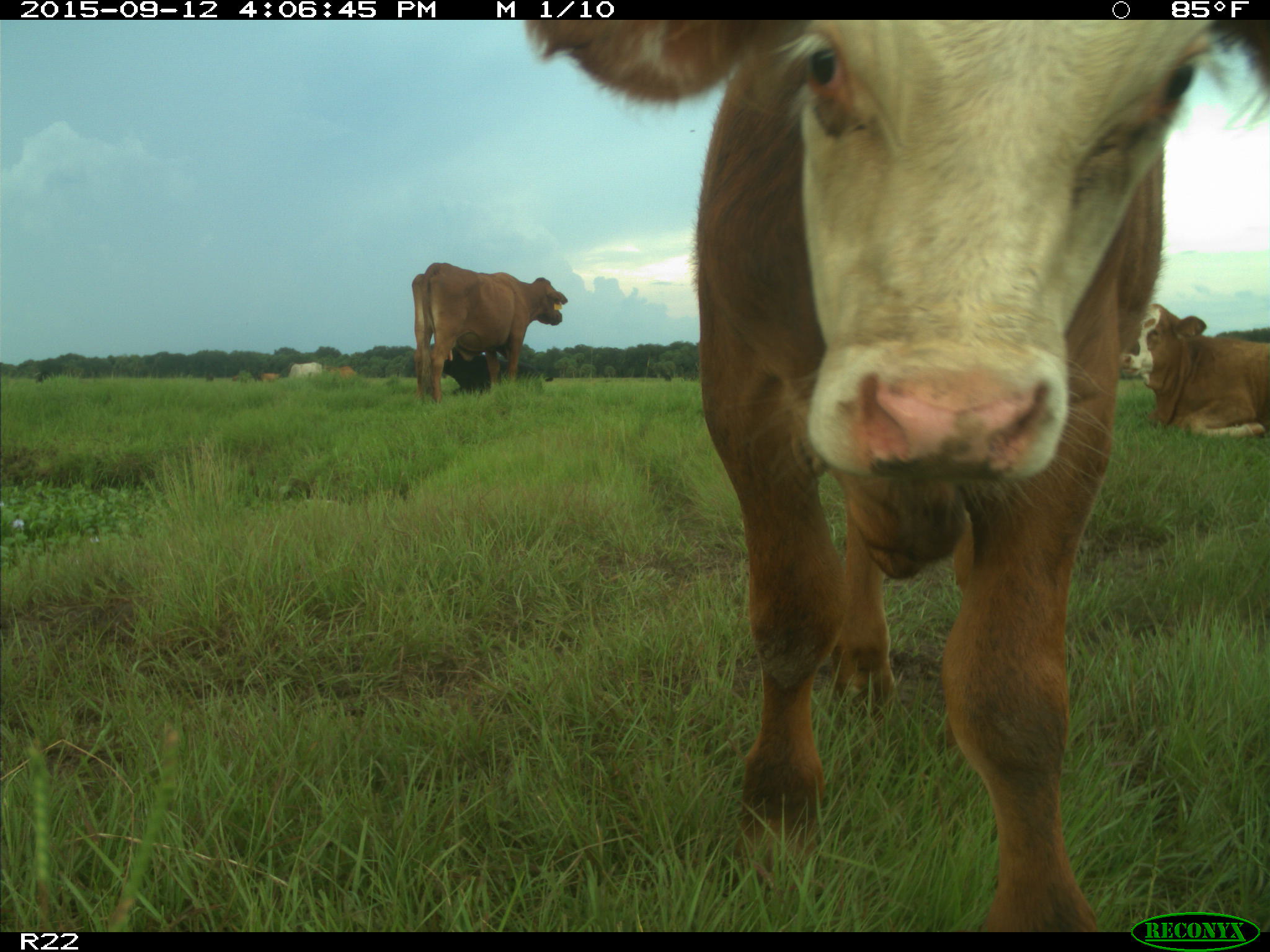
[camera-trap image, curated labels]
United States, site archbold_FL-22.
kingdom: Animalia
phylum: Chordata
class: Mammalia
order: Artiodactyla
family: Bovidae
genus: Bos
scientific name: Bos taurus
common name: domestic cow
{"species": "Bos taurus (domestic cow)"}